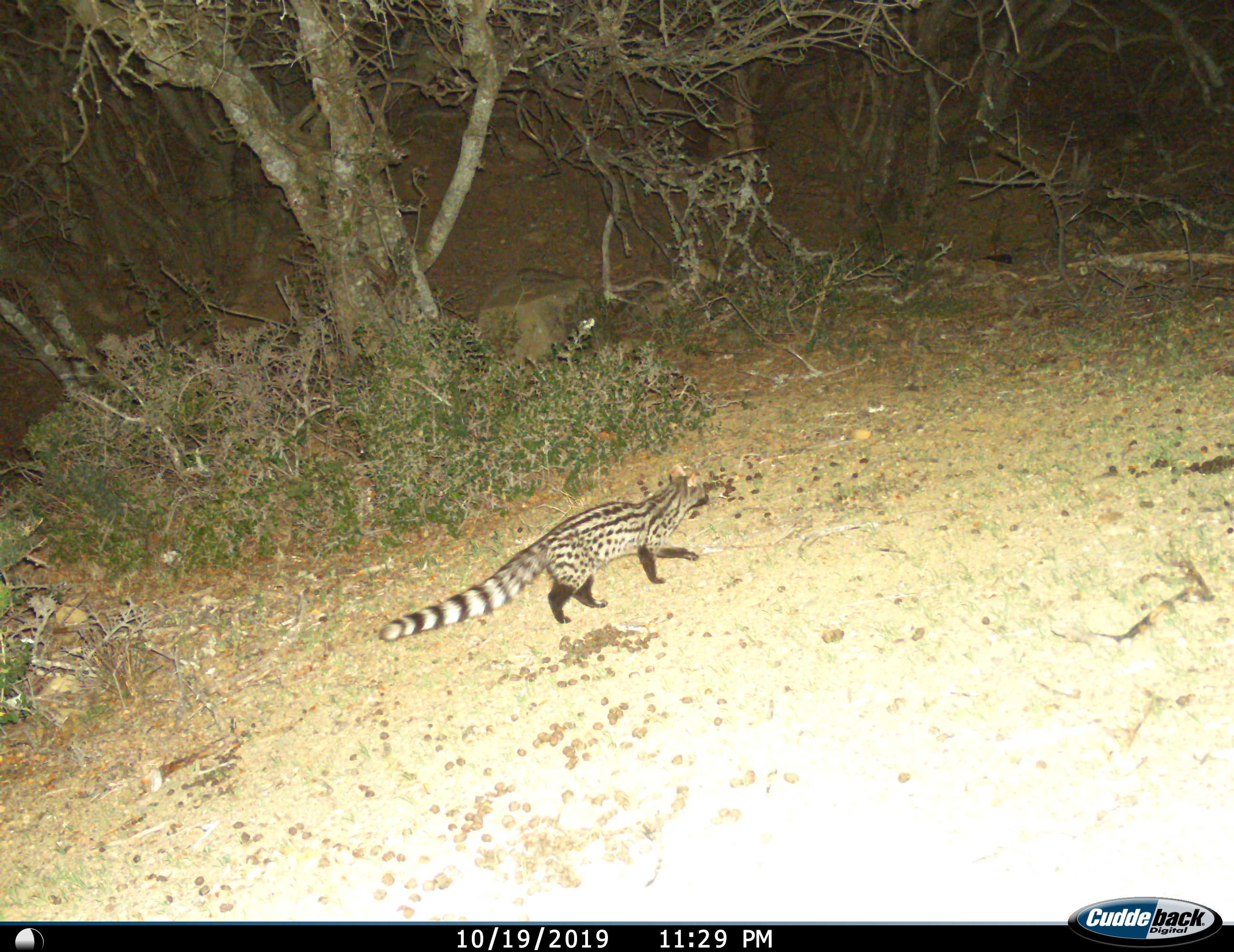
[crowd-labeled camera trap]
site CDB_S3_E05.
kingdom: Animalia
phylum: Chordata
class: Mammalia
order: Carnivora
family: Viverridae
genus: Genetta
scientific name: Genetta genetta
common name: small-spotted genet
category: genetcommonsmallspotted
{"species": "genetcommonsmallspotted (small-spotted genet) (Genetta genetta)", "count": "1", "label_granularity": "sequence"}